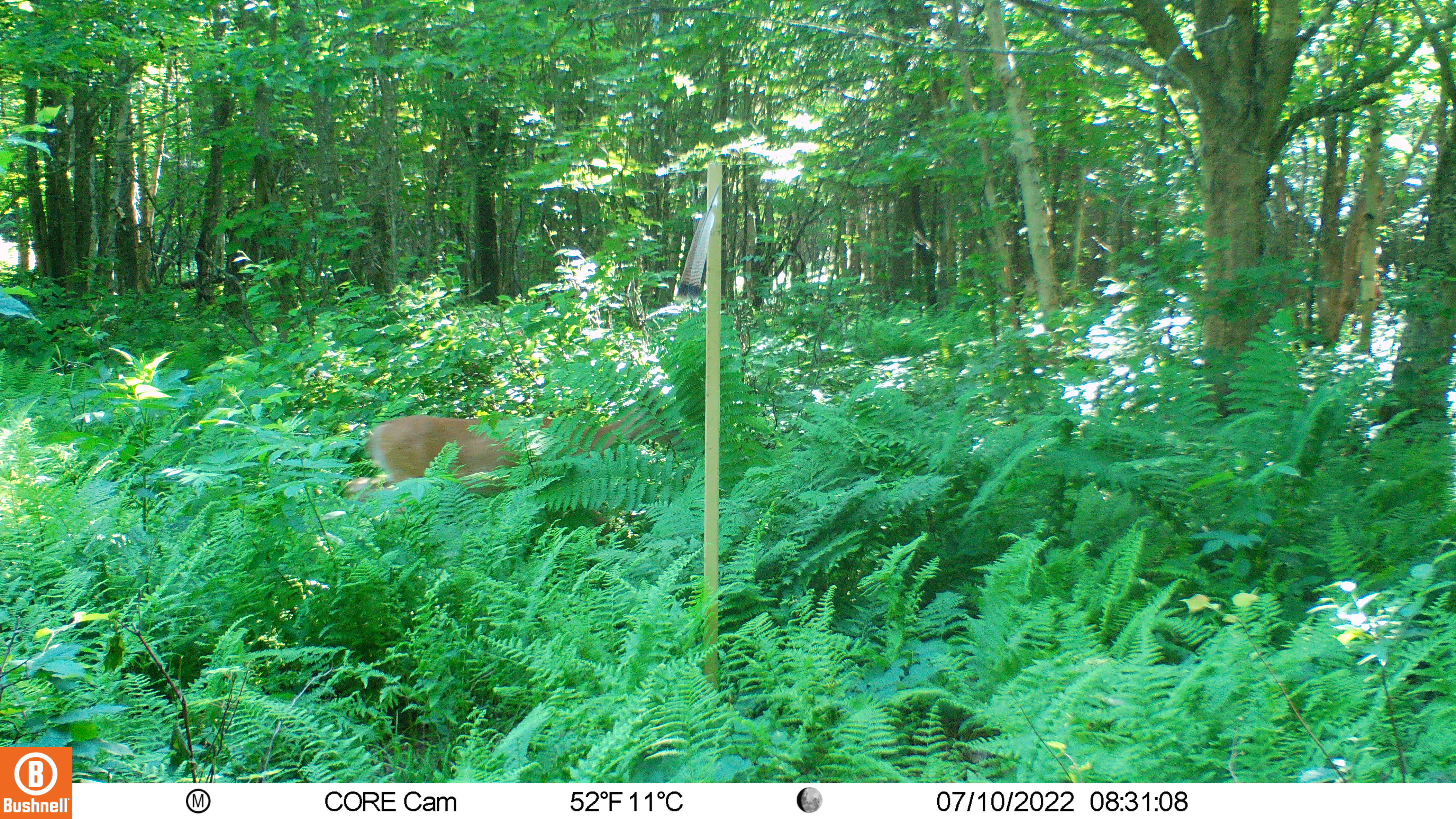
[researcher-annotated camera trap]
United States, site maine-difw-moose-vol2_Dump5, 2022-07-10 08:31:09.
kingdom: Animalia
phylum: Chordata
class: Mammalia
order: Artiodactyla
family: Cervidae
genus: Odocoileus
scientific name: Odocoileus virginianus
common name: white-tailed deer